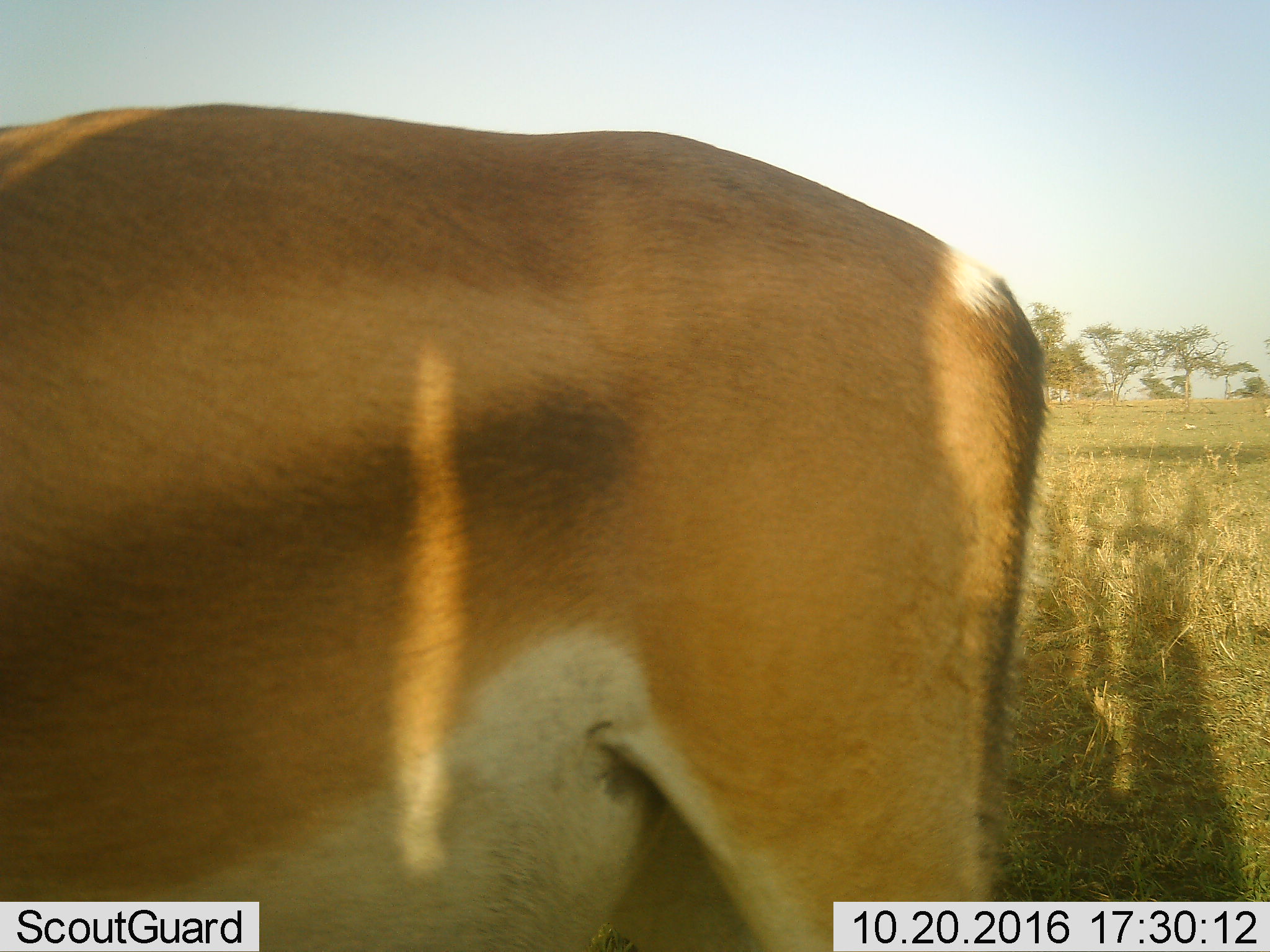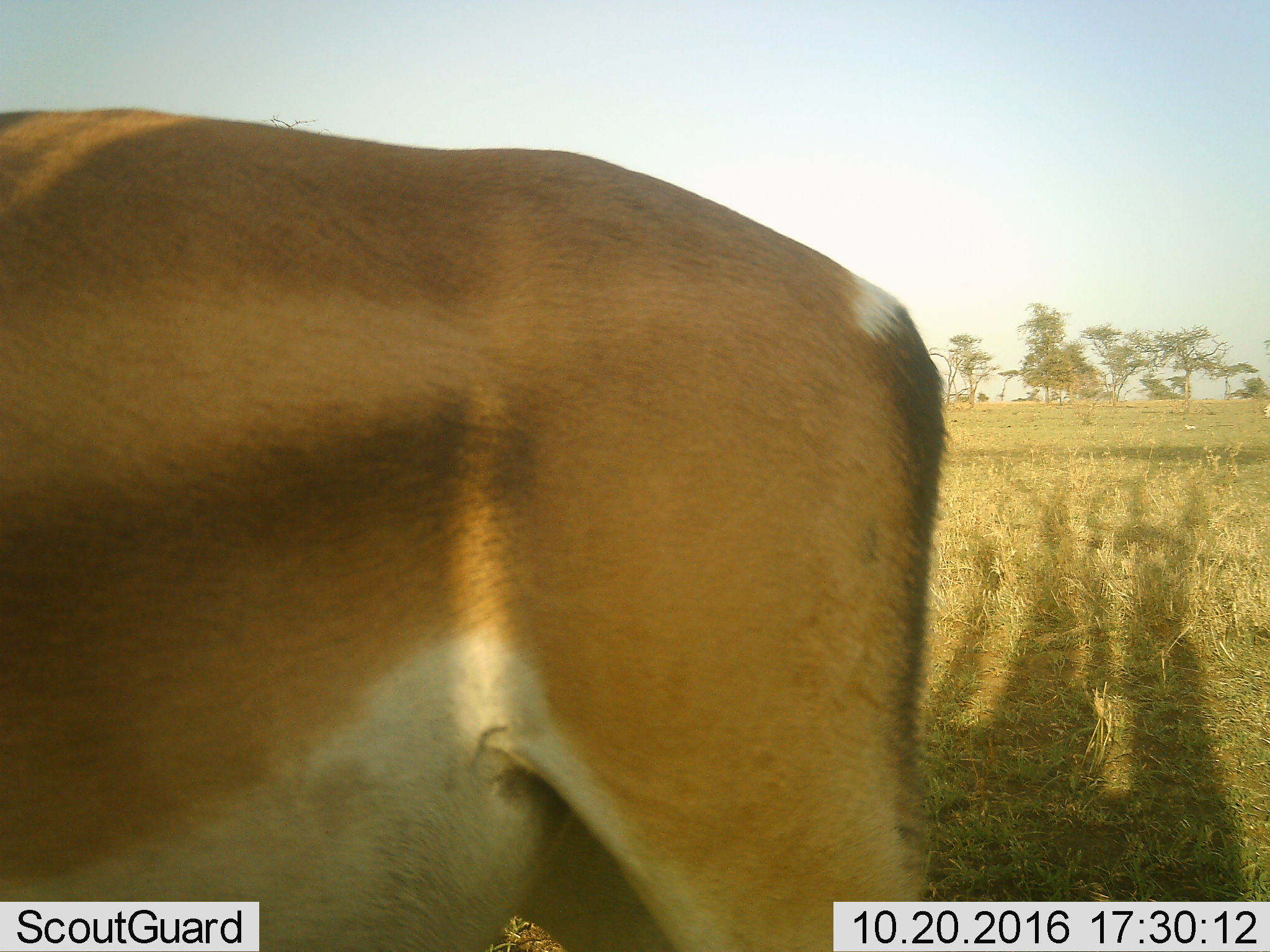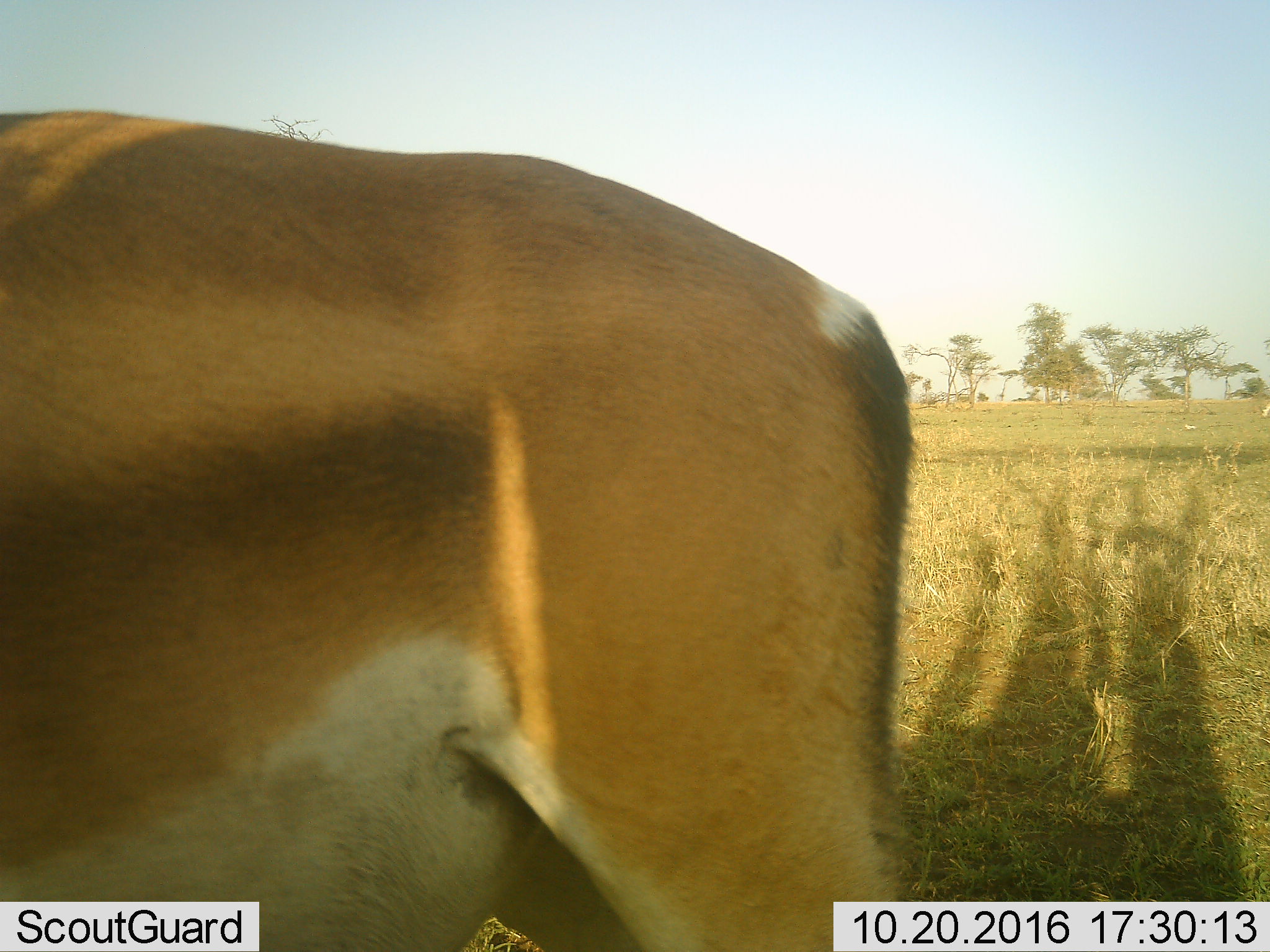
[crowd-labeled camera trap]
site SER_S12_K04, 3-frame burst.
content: unidentified animal